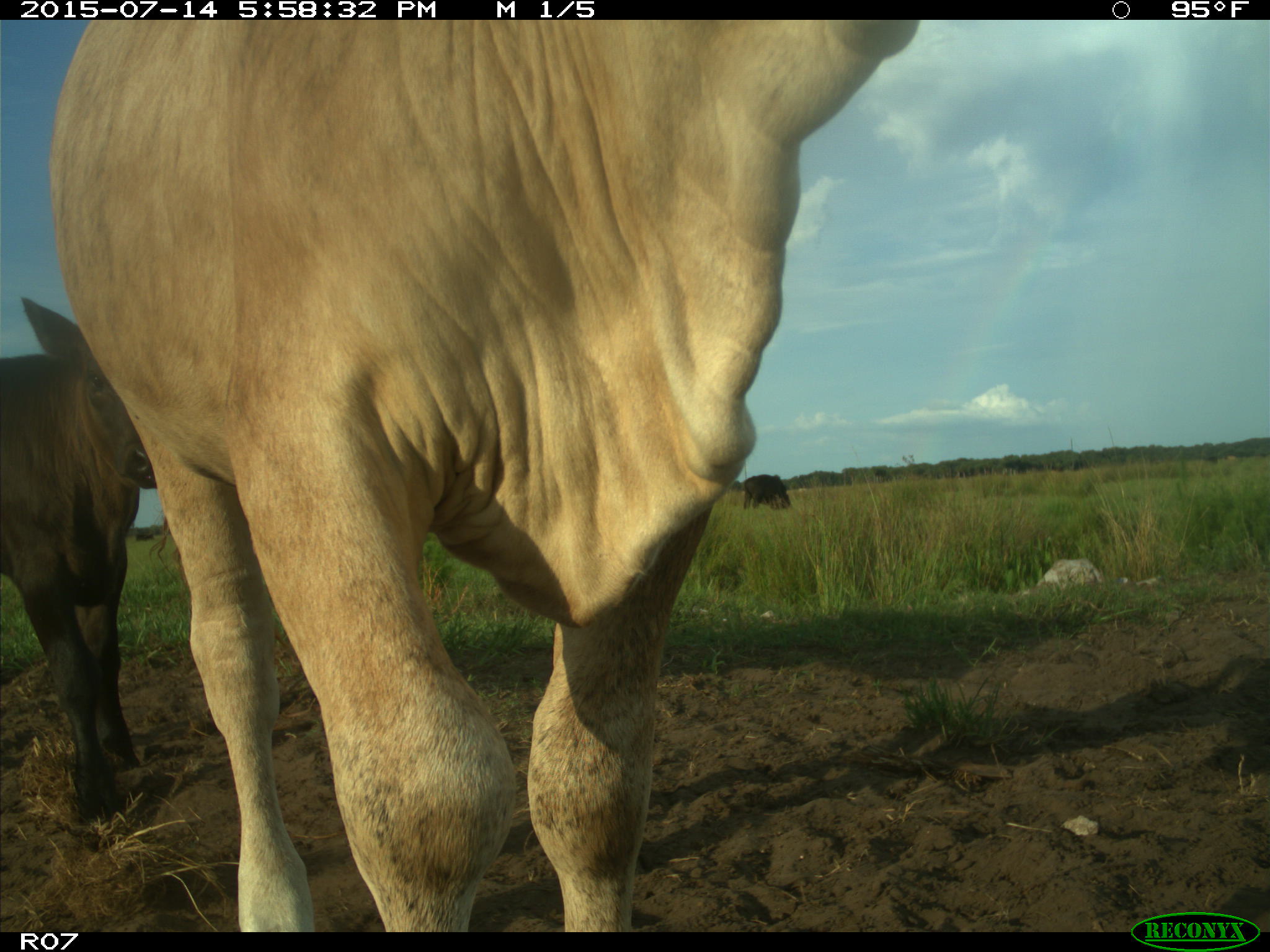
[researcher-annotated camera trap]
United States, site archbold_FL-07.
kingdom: Animalia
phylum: Chordata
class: Mammalia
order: Artiodactyla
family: Bovidae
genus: Bos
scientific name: Bos taurus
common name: domestic cow